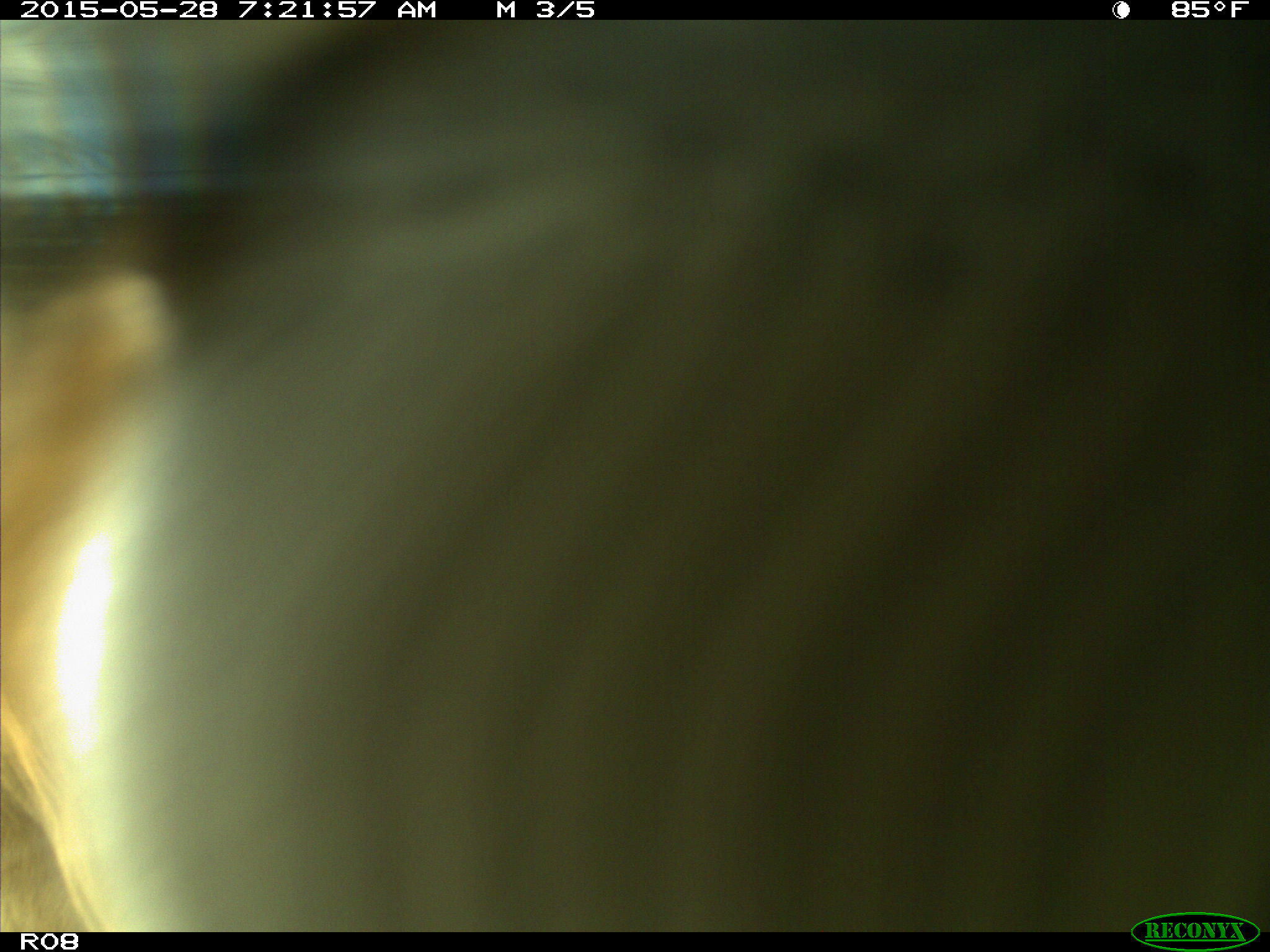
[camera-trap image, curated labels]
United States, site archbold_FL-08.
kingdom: Animalia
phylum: Chordata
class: Mammalia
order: Artiodactyla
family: Bovidae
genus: Bos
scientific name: Bos taurus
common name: domestic cow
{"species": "Bos taurus (domestic cow)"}